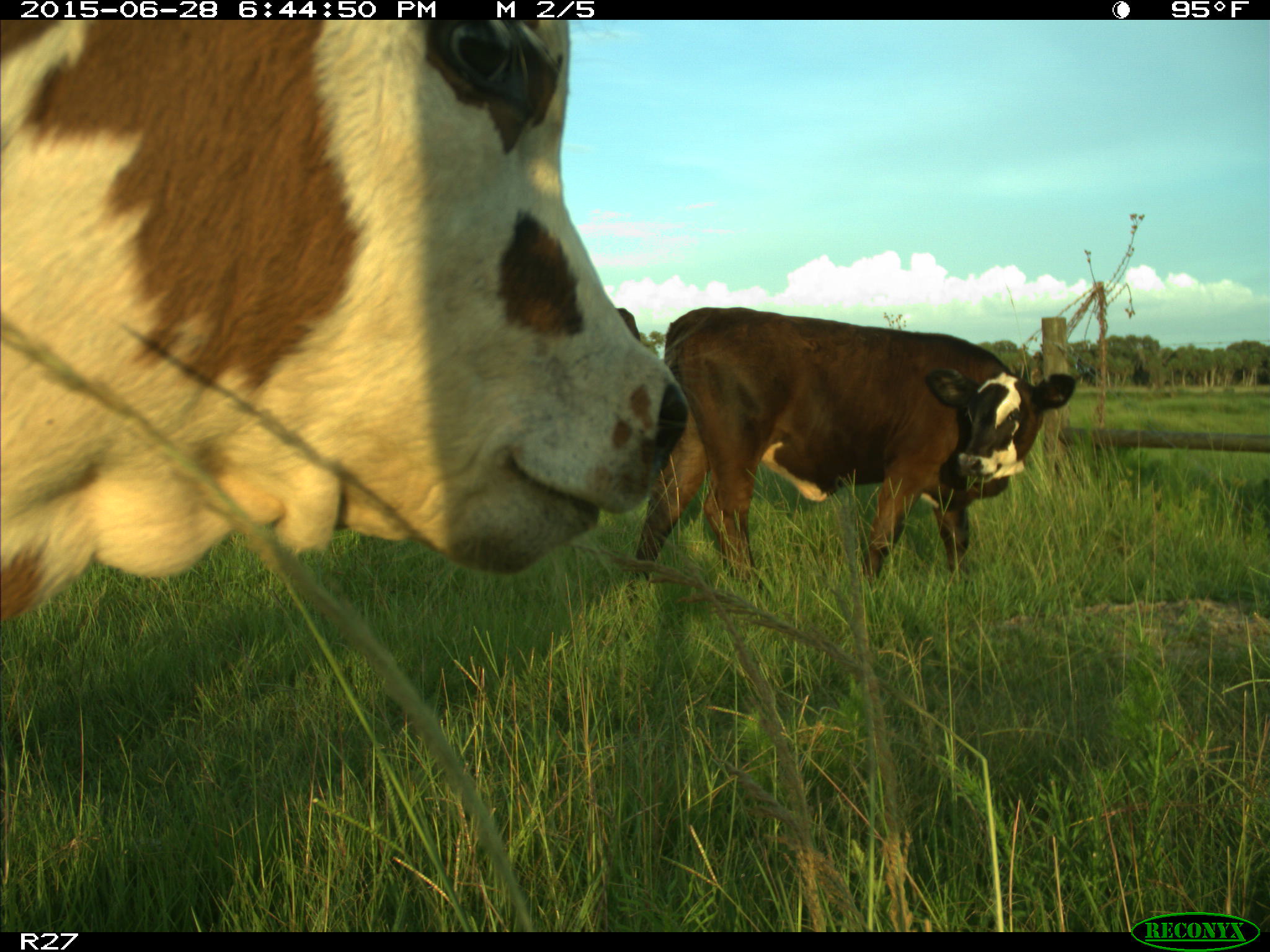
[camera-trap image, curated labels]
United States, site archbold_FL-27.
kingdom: Animalia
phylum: Chordata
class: Mammalia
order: Artiodactyla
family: Bovidae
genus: Bos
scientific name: Bos taurus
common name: domestic cow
Bos taurus (domestic cow).